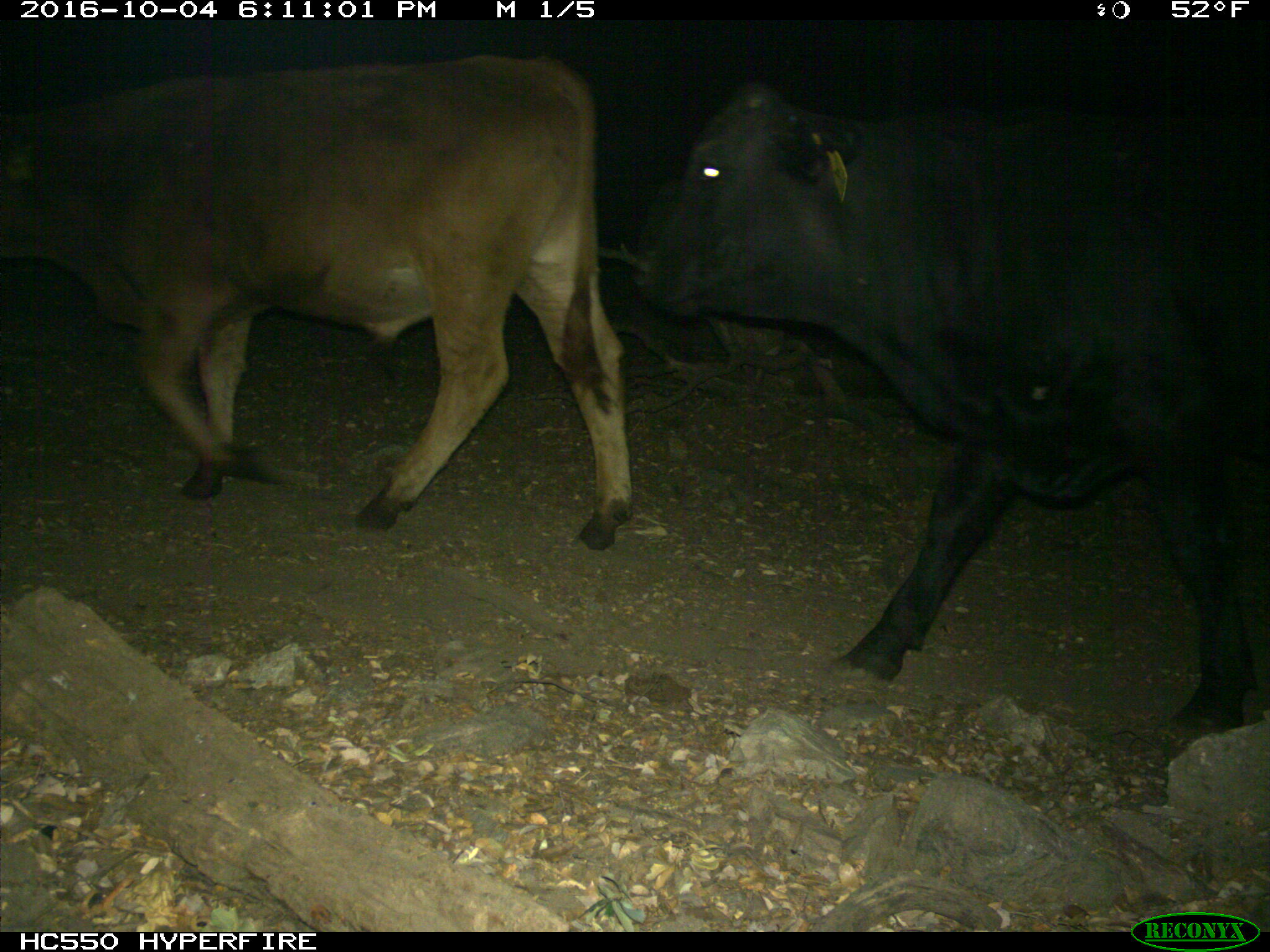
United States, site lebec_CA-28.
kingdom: Animalia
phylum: Chordata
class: Mammalia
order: Artiodactyla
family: Bovidae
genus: Bos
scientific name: Bos taurus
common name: domestic cow